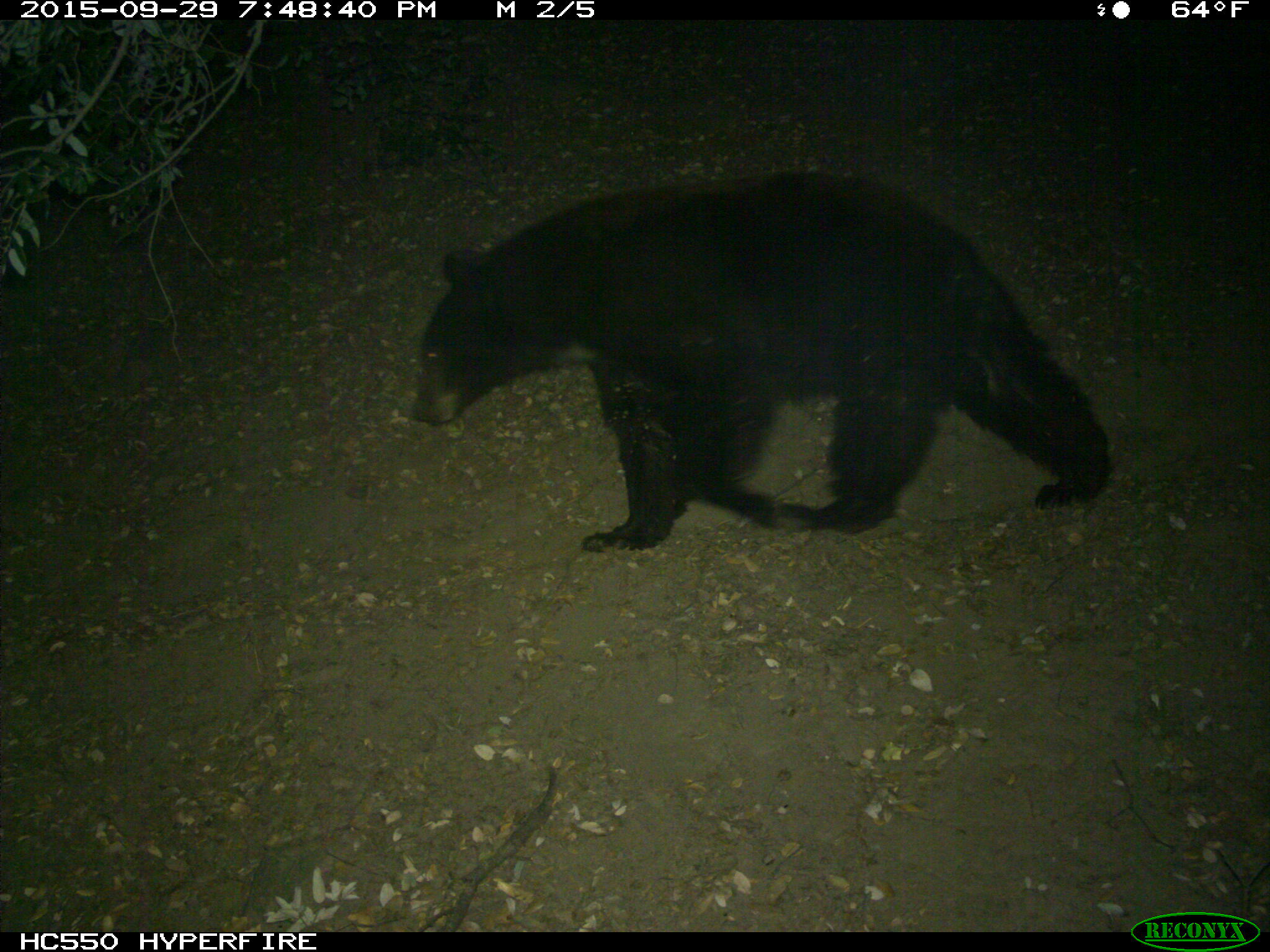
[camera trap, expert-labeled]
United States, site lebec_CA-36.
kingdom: Animalia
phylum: Chordata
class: Mammalia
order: Carnivora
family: Ursidae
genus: Ursus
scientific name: Ursus americanus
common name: american black bear